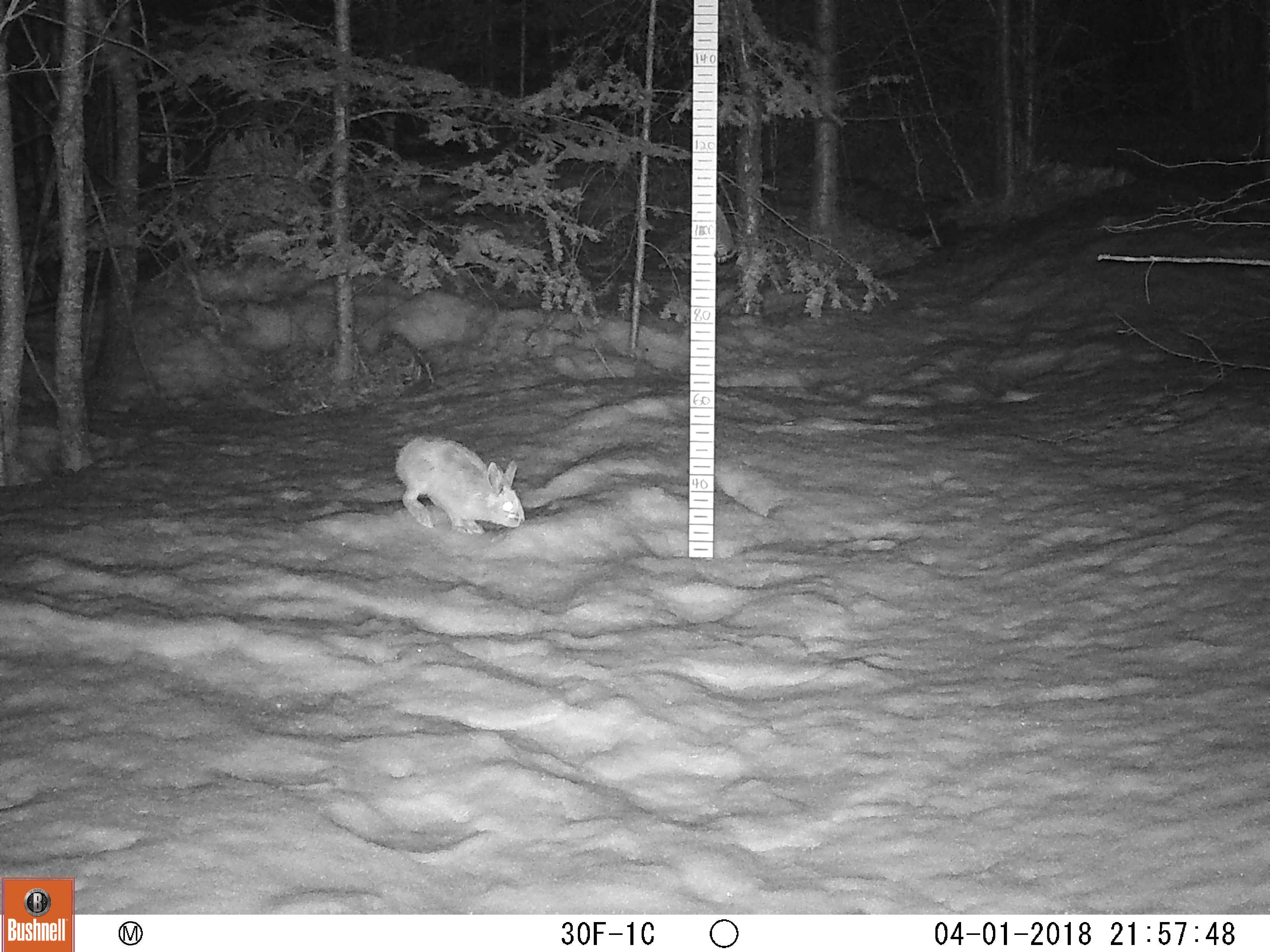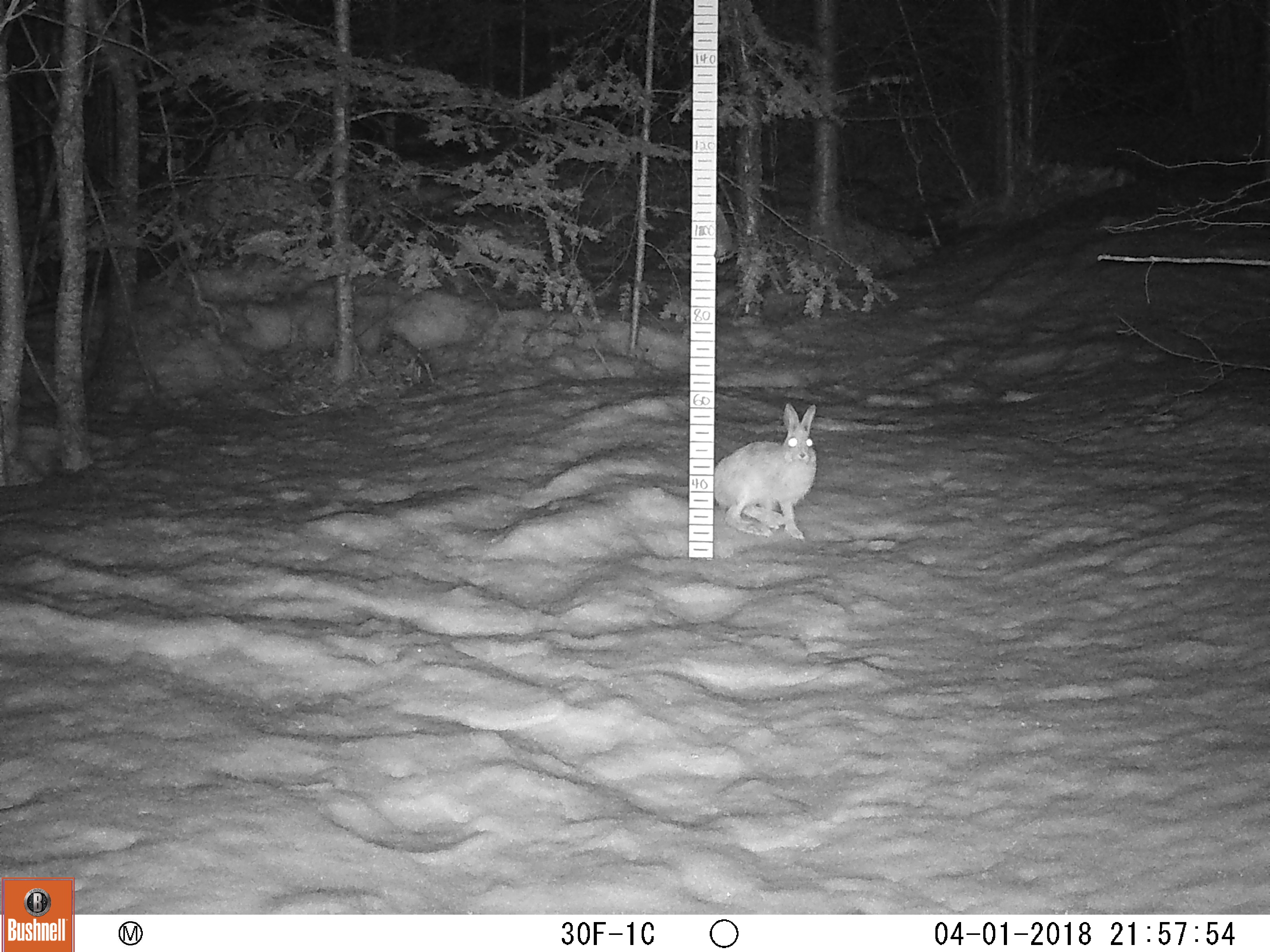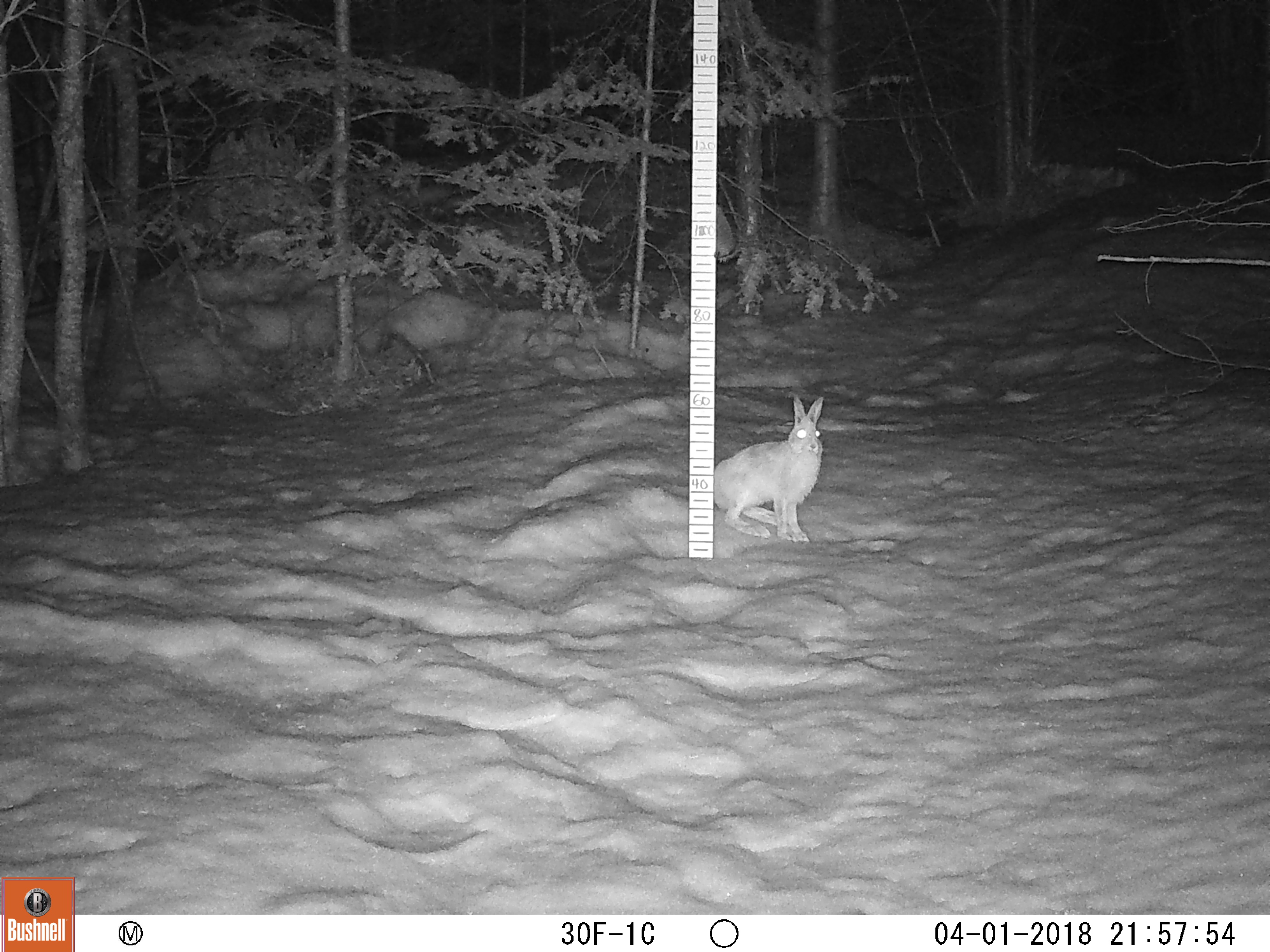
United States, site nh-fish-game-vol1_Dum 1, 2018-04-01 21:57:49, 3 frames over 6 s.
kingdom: Animalia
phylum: Chordata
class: Mammalia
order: Lagomorpha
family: Leporidae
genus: Lepus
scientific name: Lepus americanus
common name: snowshoe hare